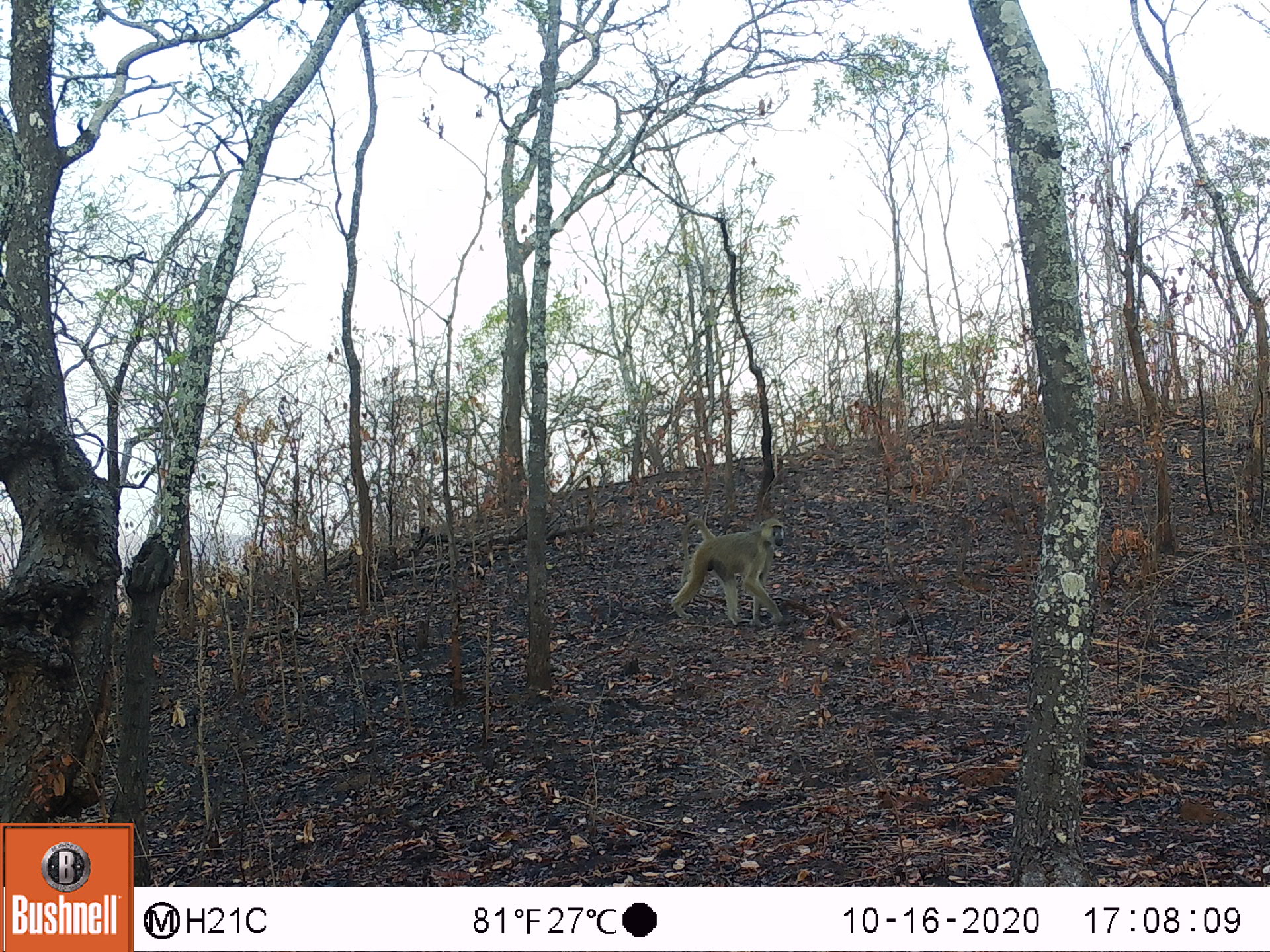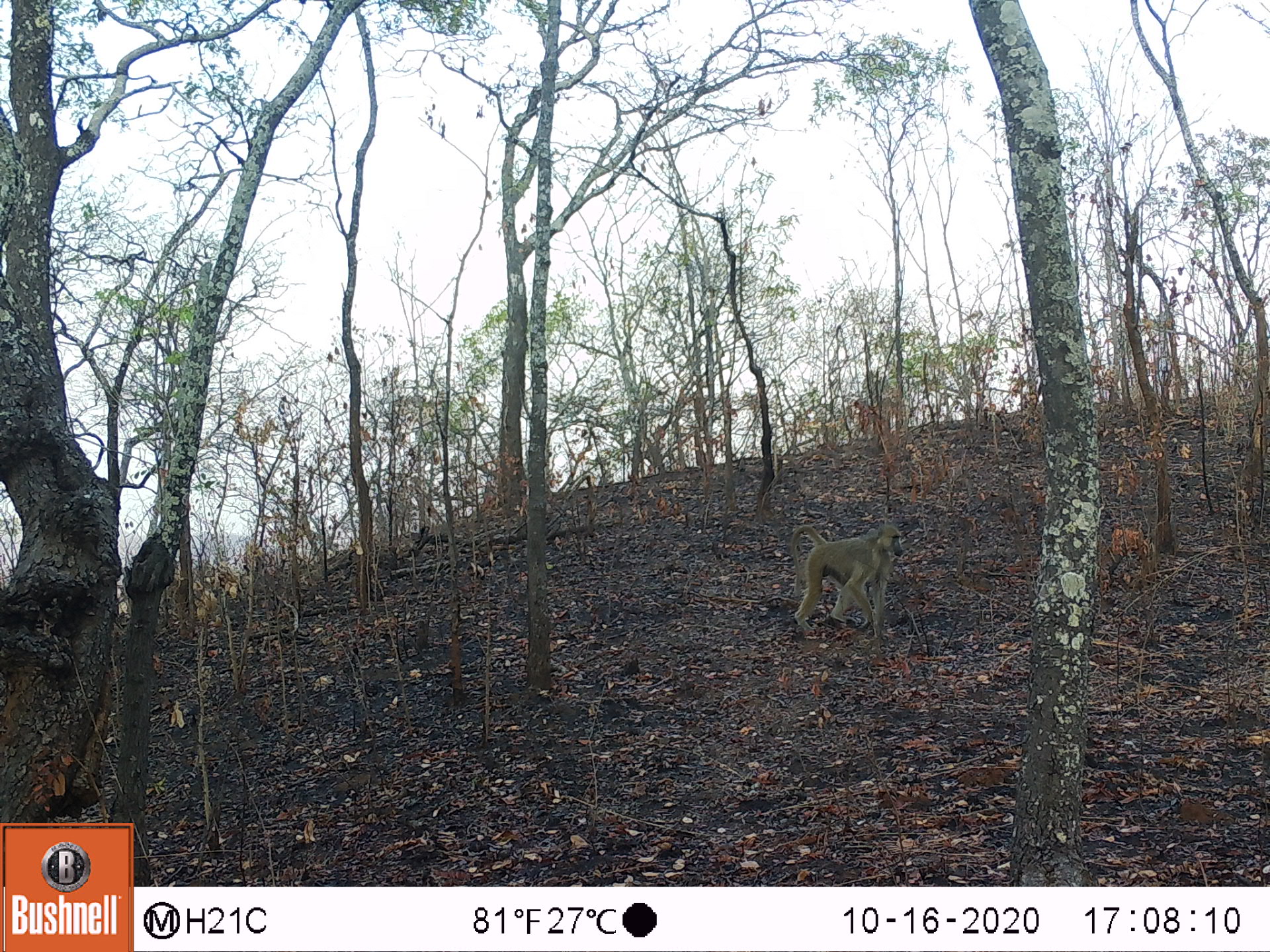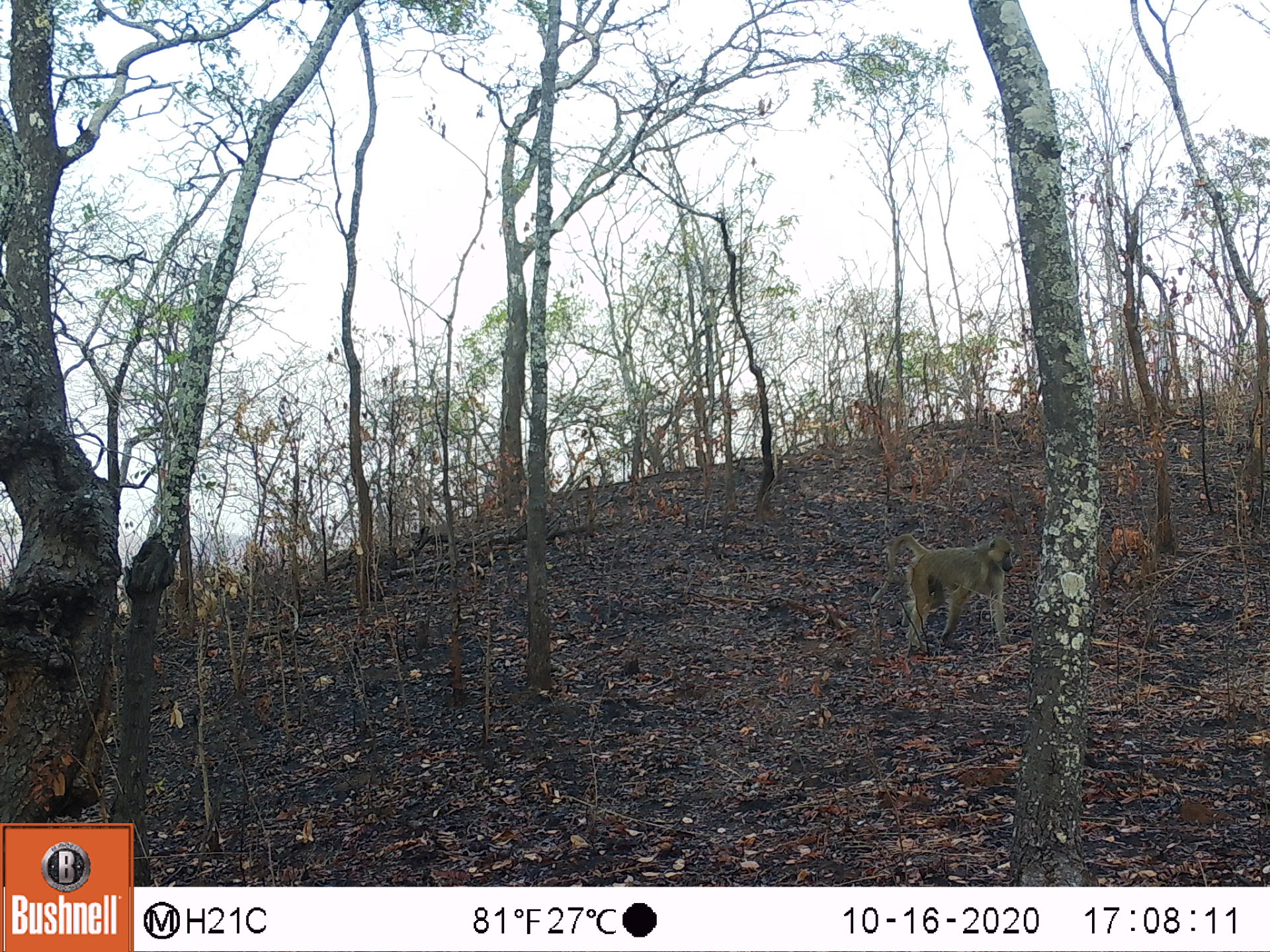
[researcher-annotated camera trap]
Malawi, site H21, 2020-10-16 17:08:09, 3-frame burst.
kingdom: Animalia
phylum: Chordata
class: Mammalia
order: Primates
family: Cercopithecidae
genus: Papio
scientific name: Papio cynocephalus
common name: yellow baboon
Yellow baboon (Papio cynocephalus), count 1.